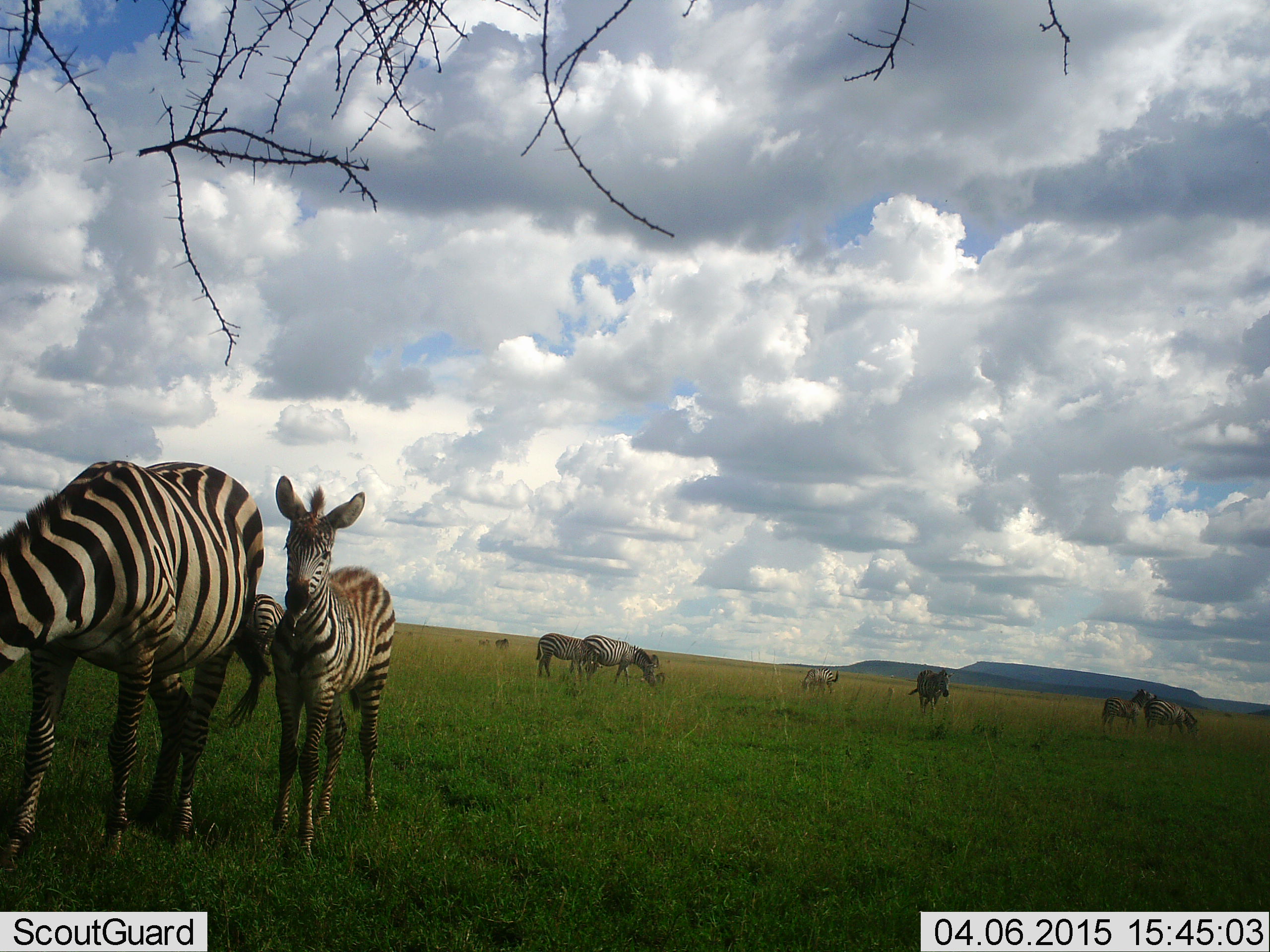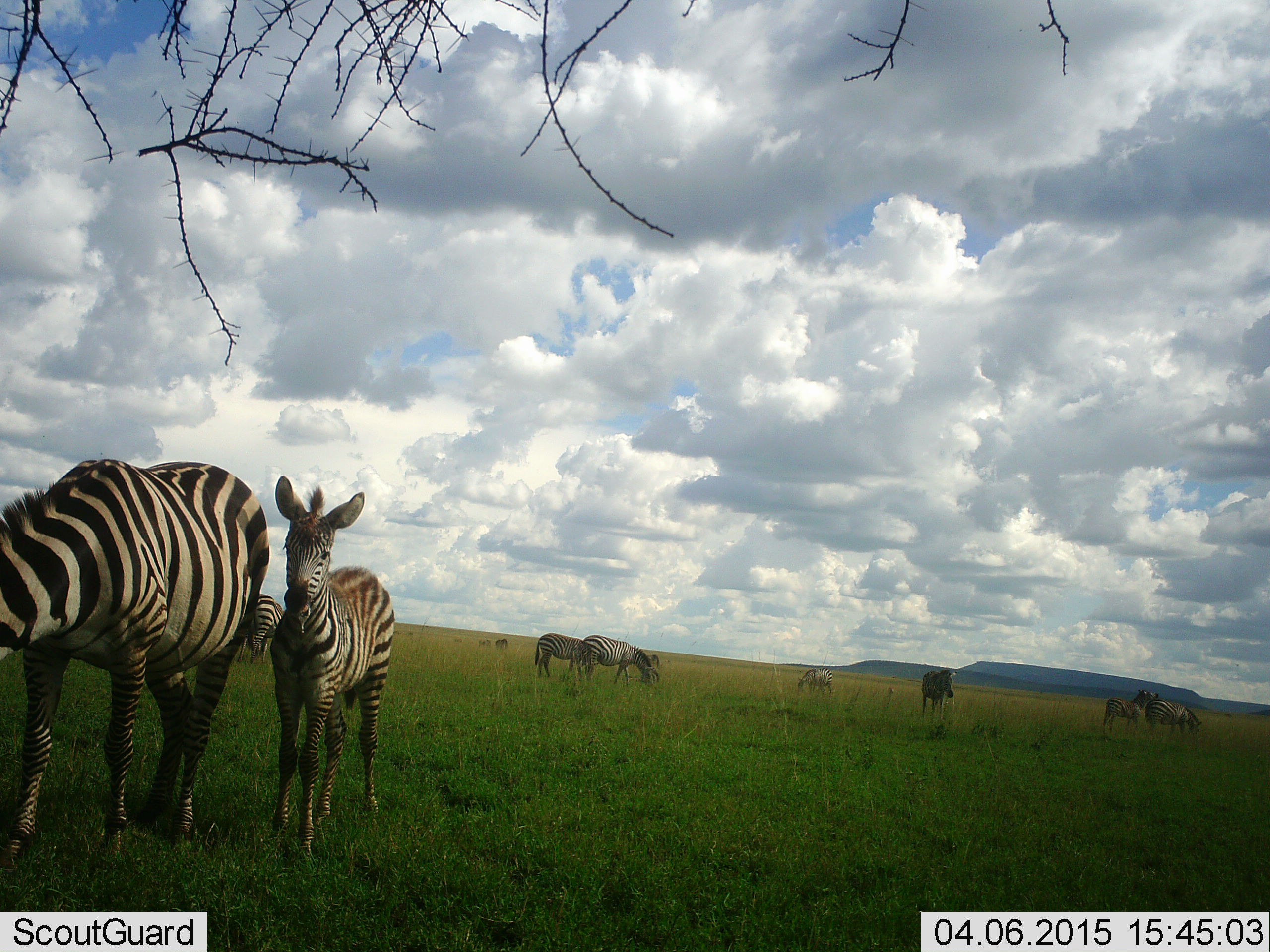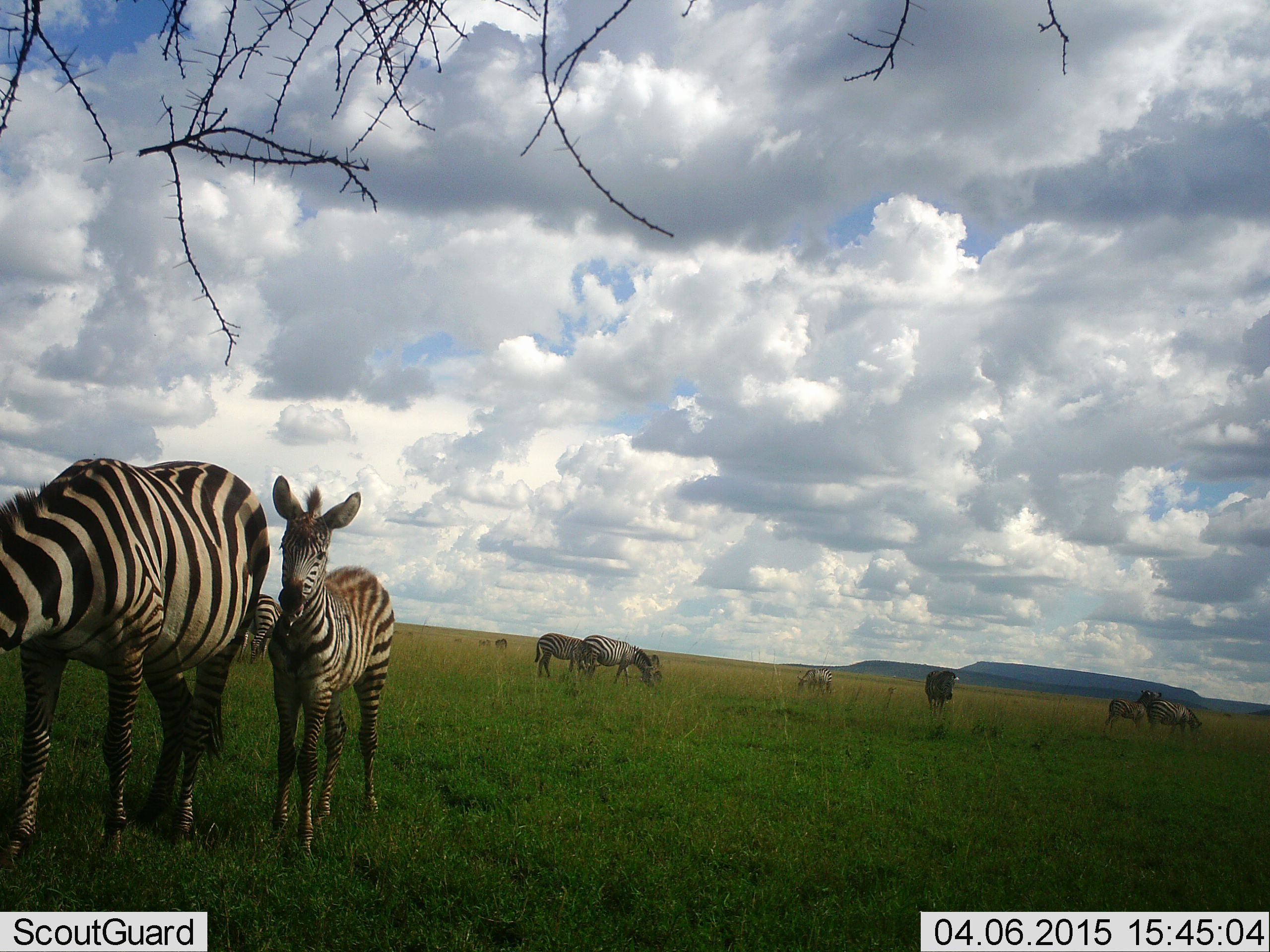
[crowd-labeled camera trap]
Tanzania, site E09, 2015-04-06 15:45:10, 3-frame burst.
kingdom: Animalia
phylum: Chordata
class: Mammalia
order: Perissodactyla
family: Equidae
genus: Equus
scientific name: Equus quagga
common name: plains zebra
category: zebra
Zebra (plains zebra) (Equus quagga), count 10. Behavior (volunteer vote fractions): standing 80%, resting 0%, moving 40%, interacting 0%. Young present (vote fraction): 100%. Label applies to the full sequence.